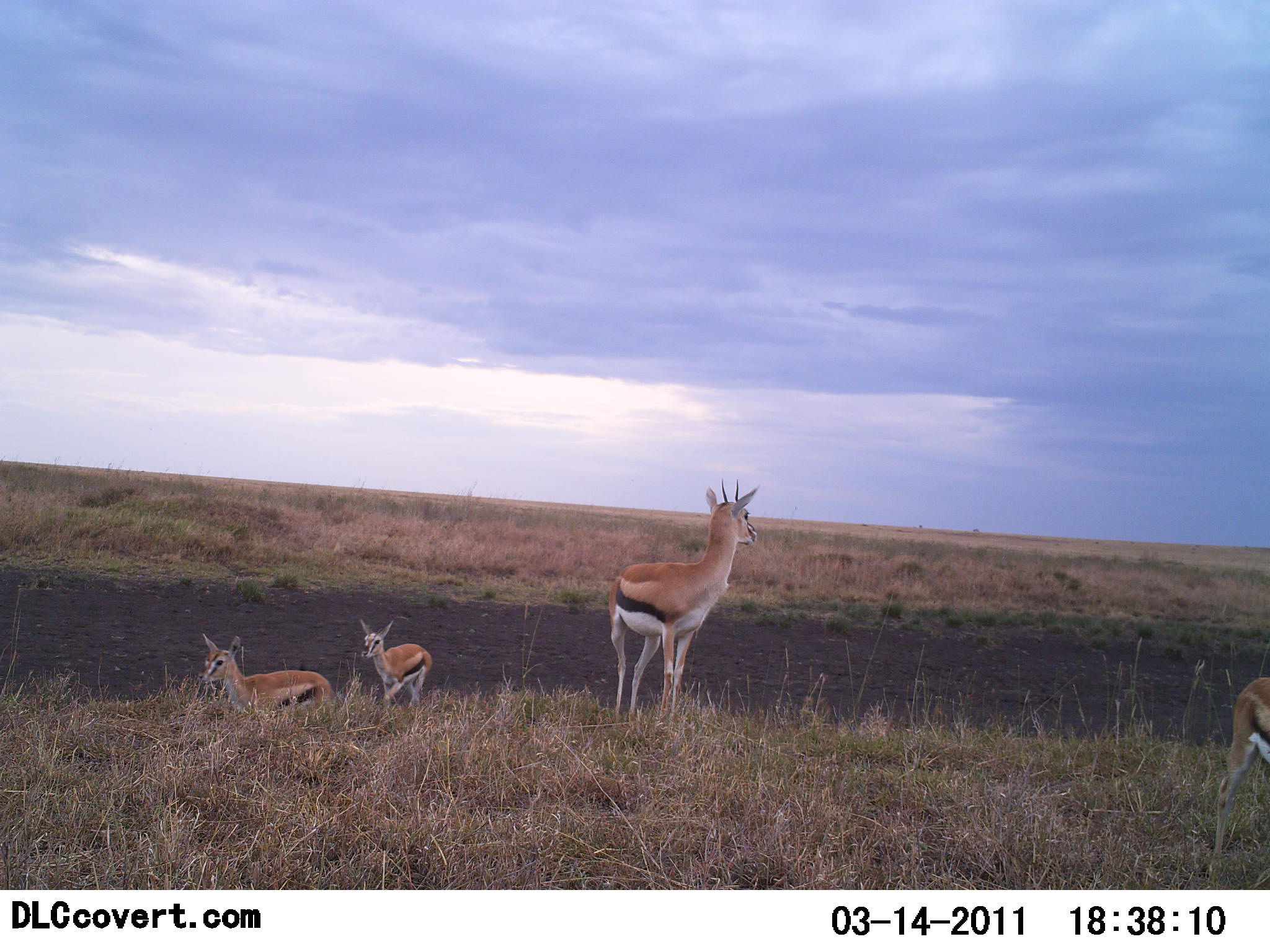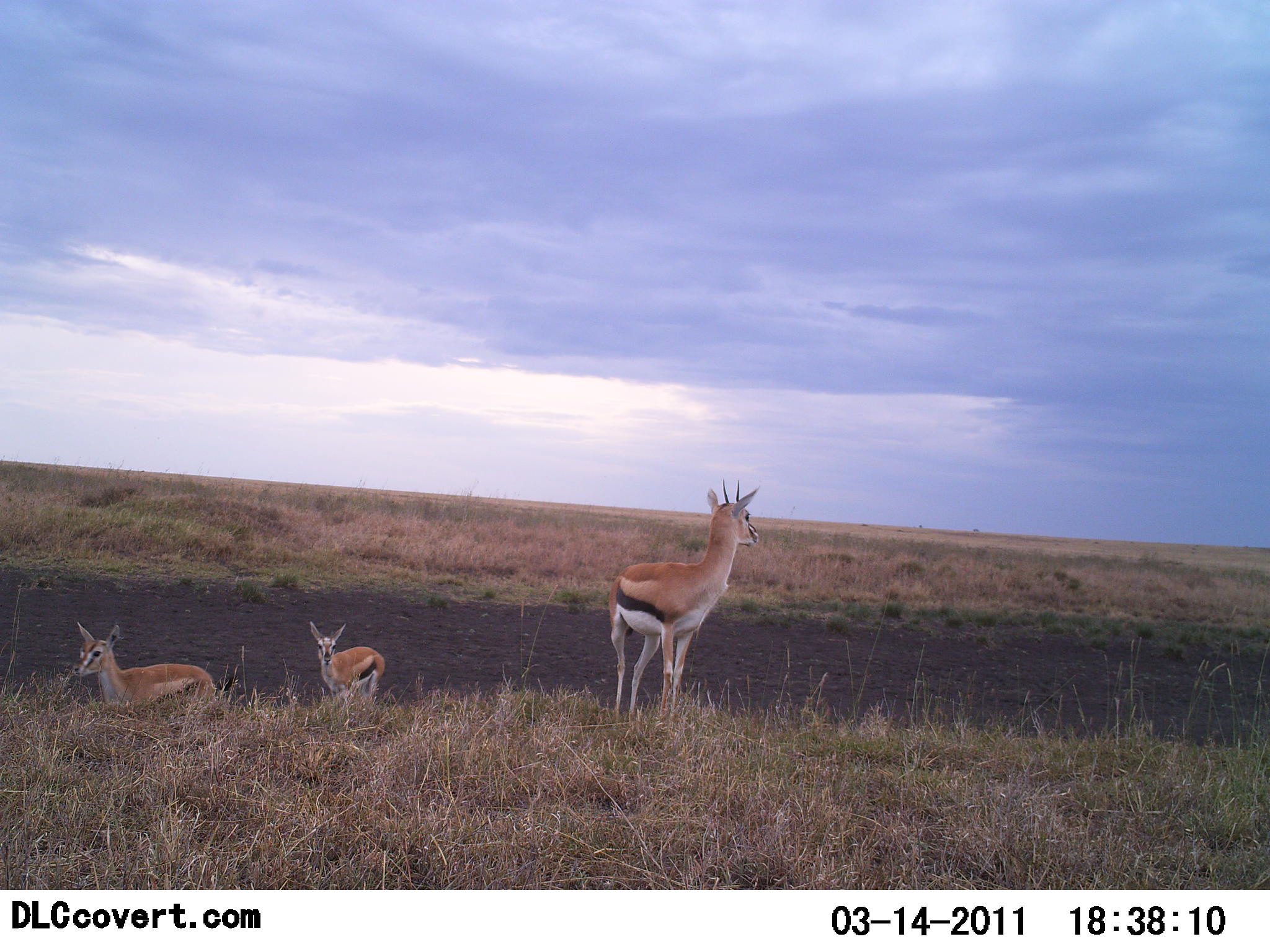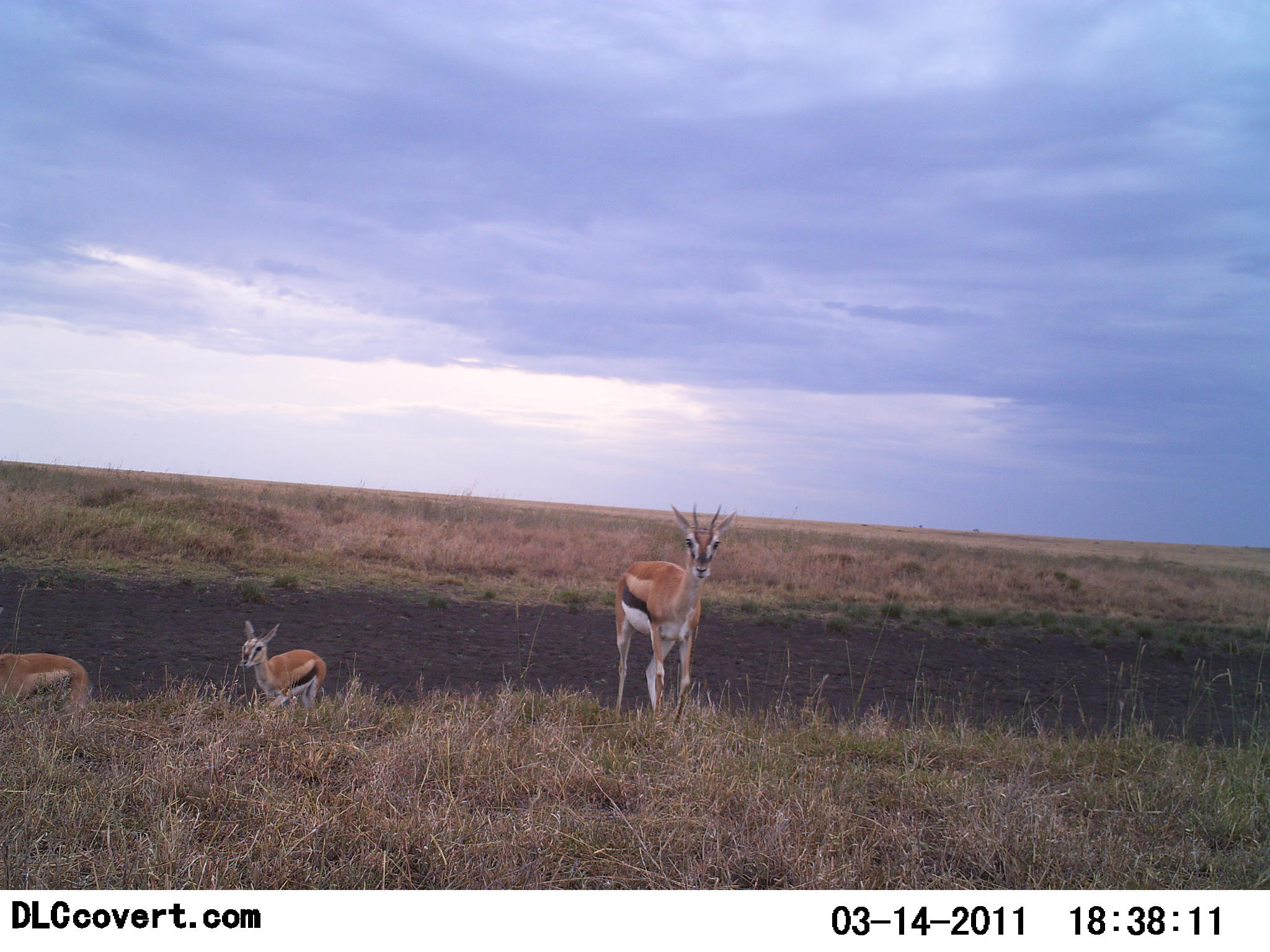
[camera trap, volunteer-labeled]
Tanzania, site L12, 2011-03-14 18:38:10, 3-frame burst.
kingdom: Animalia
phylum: Chordata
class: Mammalia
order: Artiodactyla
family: Bovidae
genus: Eudorcas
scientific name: Eudorcas thomsonii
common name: thomson's gazelle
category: gazellethomsons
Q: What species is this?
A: Gazellethomsons (thomson's gazelle) (Eudorcas thomsonii).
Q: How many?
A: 4.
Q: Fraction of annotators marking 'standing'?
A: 50%.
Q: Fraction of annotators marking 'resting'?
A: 8%.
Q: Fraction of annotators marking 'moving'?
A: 67%.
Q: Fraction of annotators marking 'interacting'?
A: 0%.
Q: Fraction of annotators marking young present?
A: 17%.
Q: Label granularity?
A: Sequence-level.